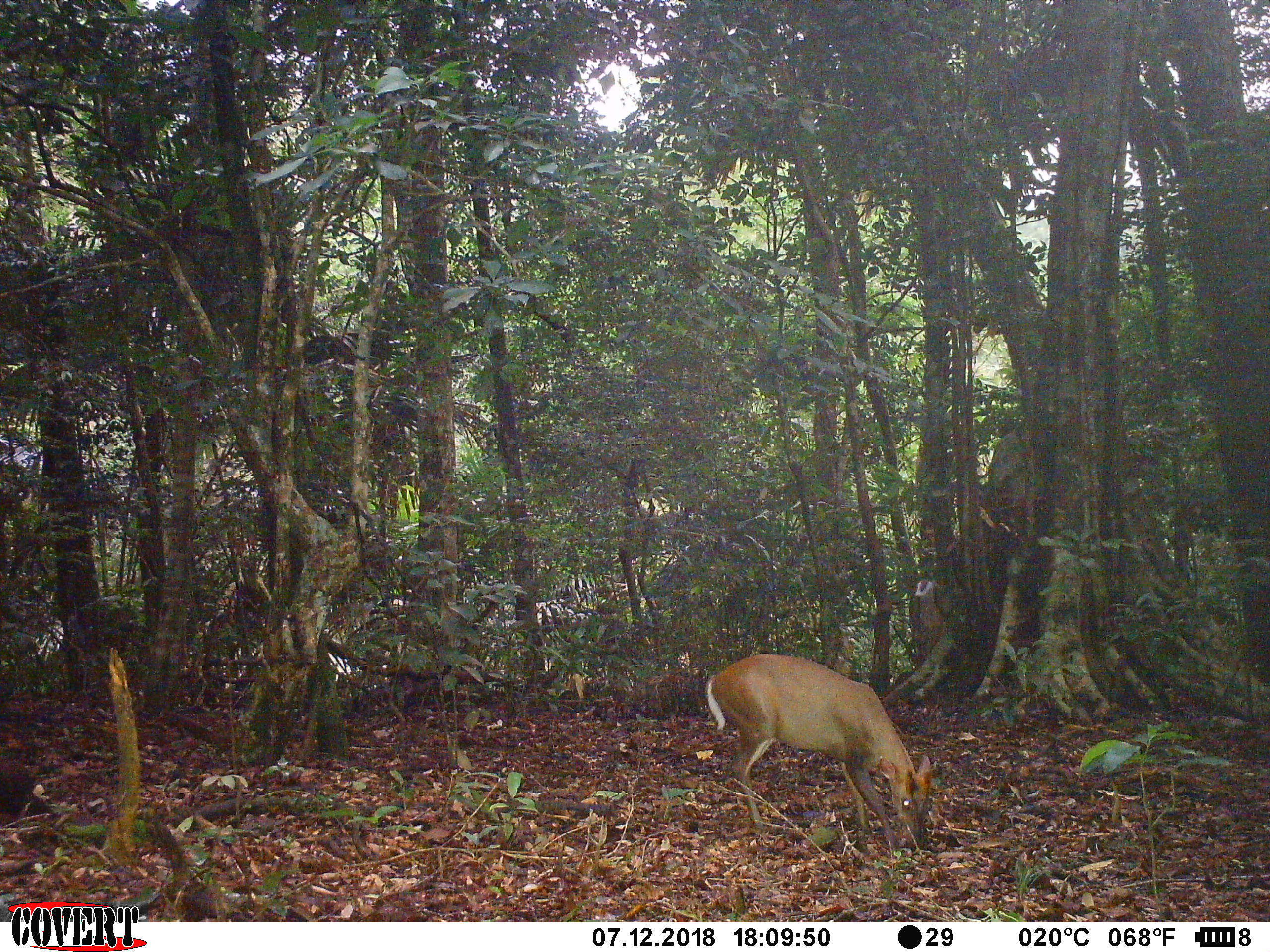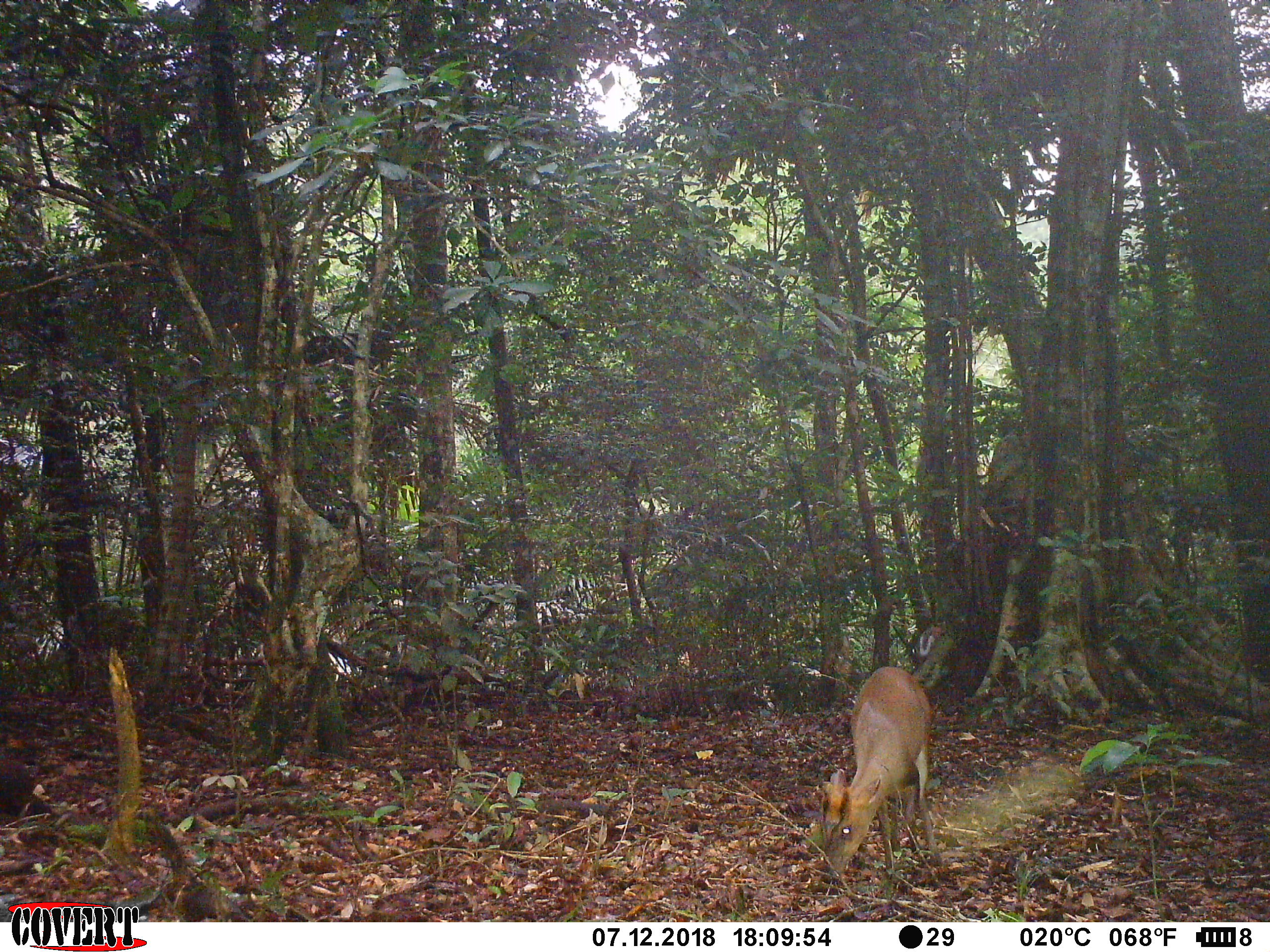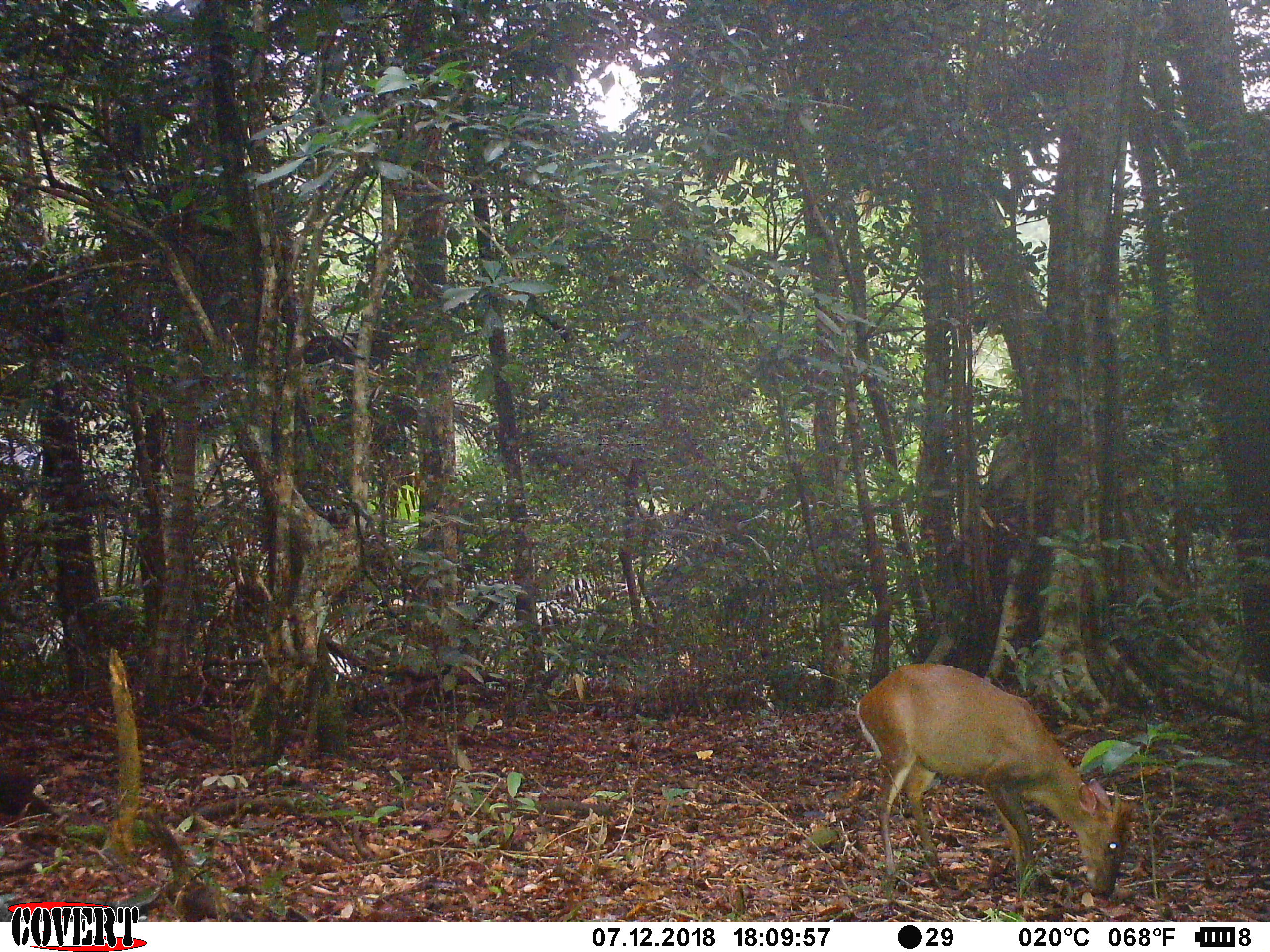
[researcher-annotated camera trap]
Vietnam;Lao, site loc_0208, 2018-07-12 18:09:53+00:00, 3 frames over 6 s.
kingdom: Animalia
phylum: Chordata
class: Mammalia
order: Artiodactyla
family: Cervidae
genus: Muntiacus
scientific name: Muntiacus rooseveltorum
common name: roosevelt's muntjac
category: roosevelts muntjac group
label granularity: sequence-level